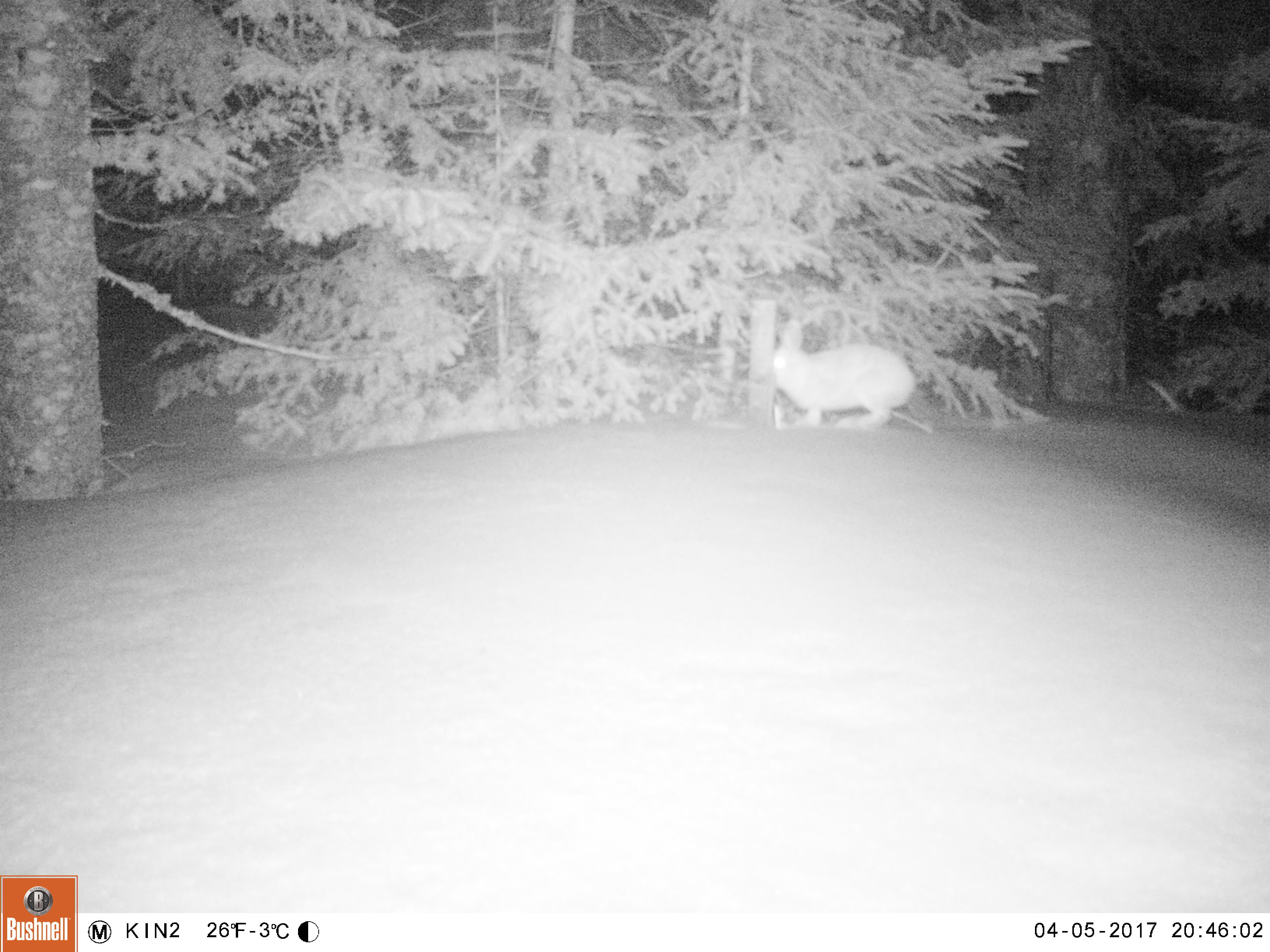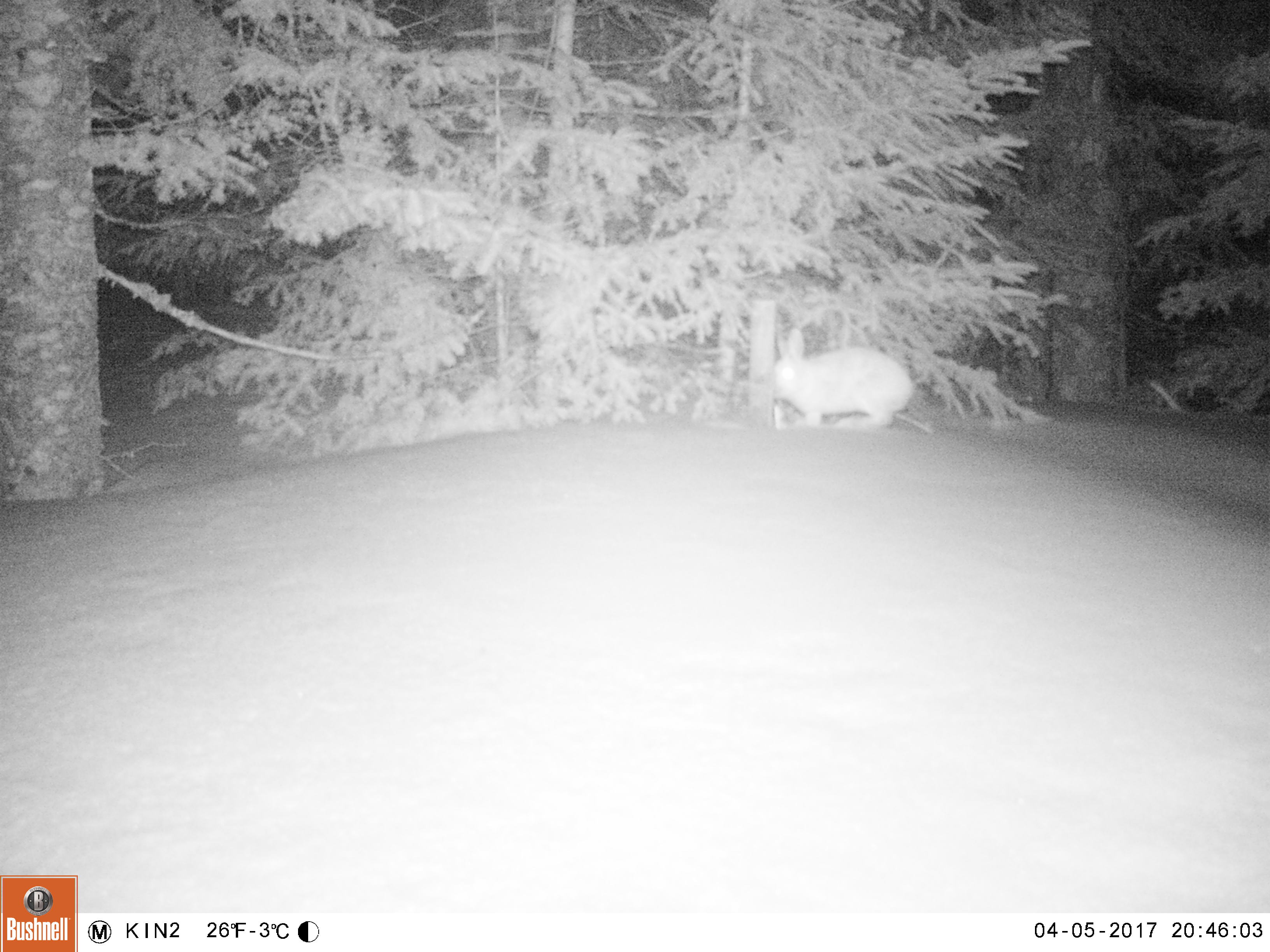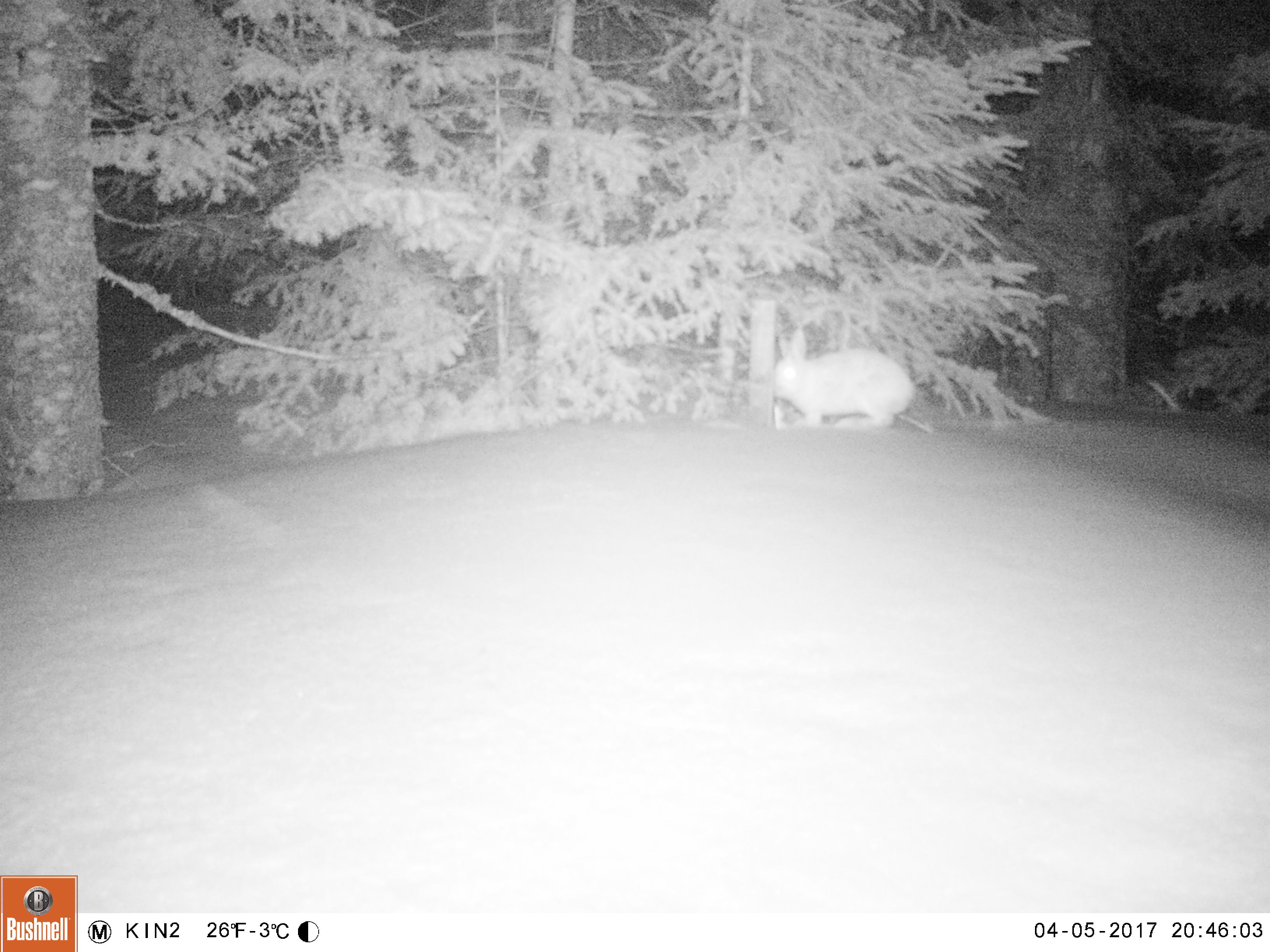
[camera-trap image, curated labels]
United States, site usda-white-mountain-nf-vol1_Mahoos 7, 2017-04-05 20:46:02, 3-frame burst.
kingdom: Animalia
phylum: Chordata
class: Mammalia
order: Lagomorpha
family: Leporidae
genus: Lepus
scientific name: Lepus americanus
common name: snowshoe hare